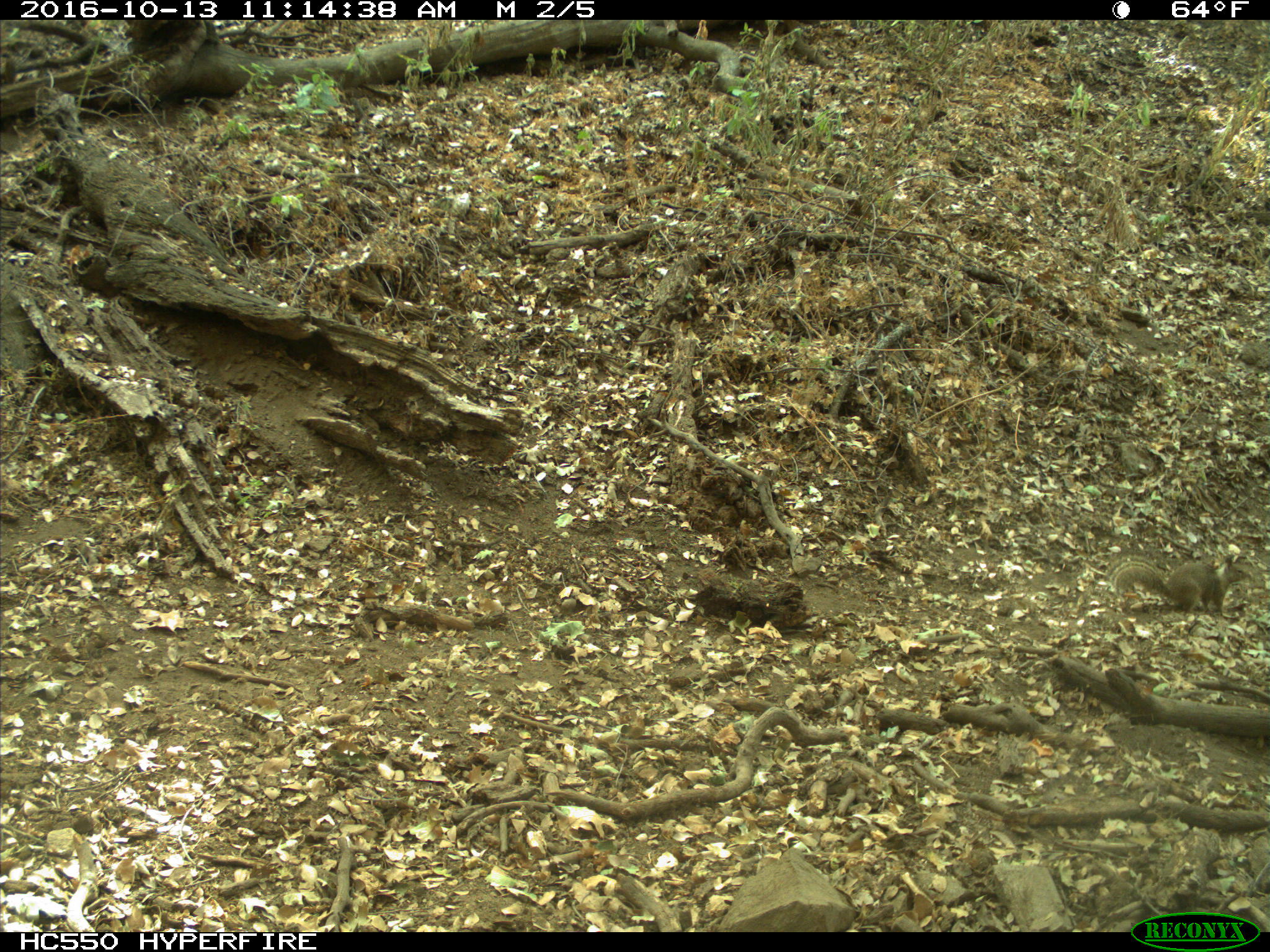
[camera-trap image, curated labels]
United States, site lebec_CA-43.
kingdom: Animalia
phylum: Chordata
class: Mammalia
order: Rodentia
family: Sciuridae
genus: Otospermophilus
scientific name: Otospermophilus beecheyi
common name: california ground squirrel